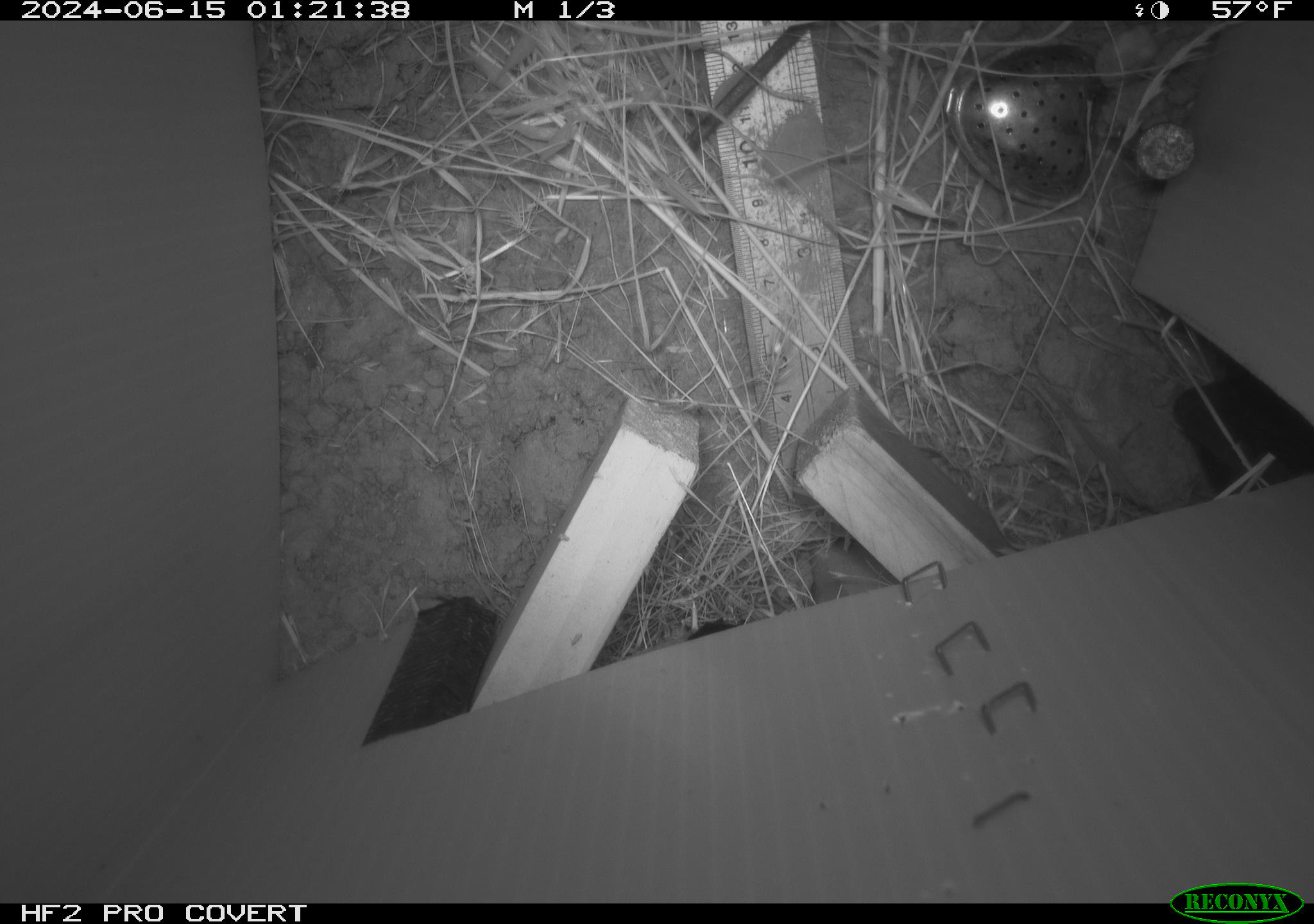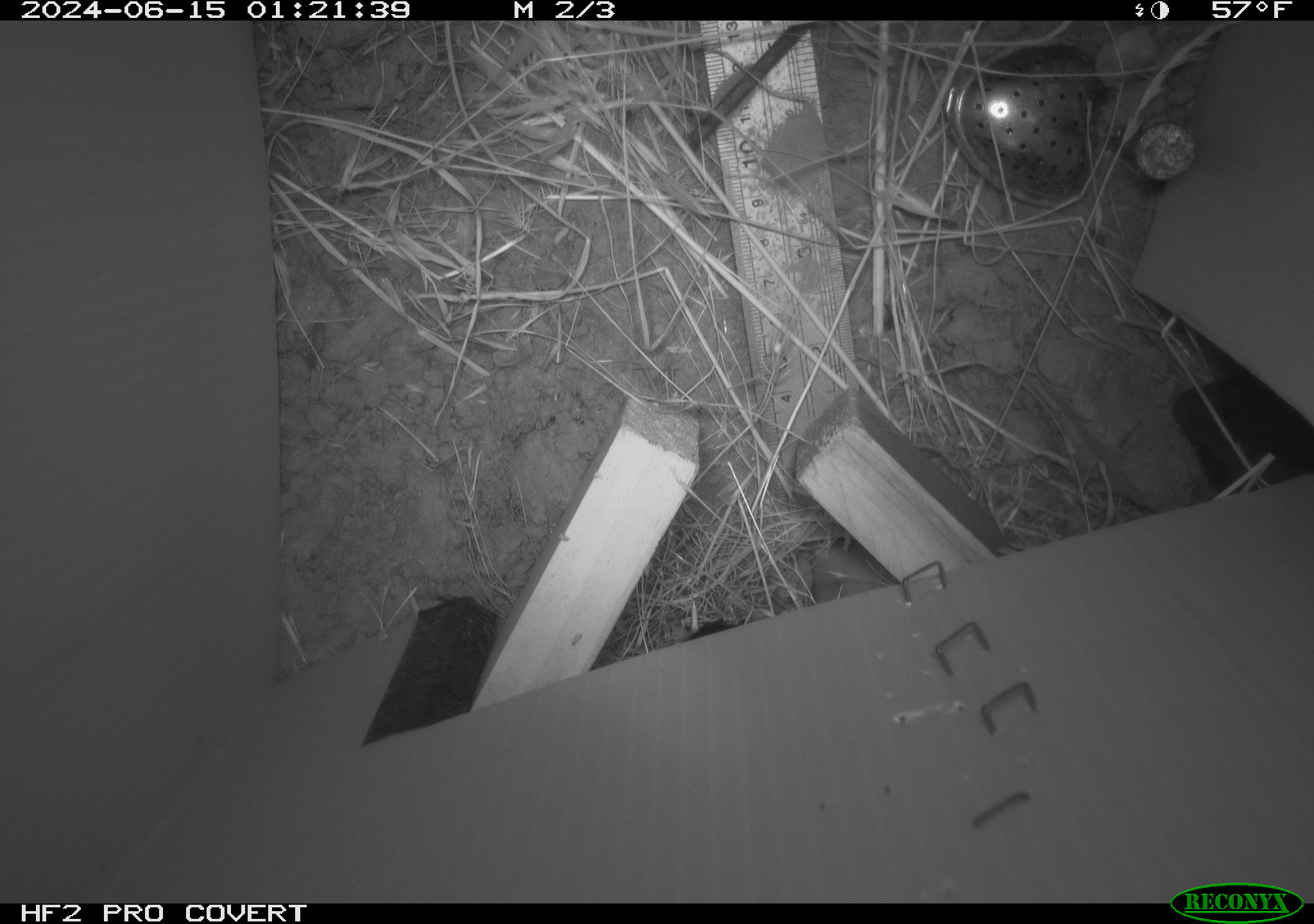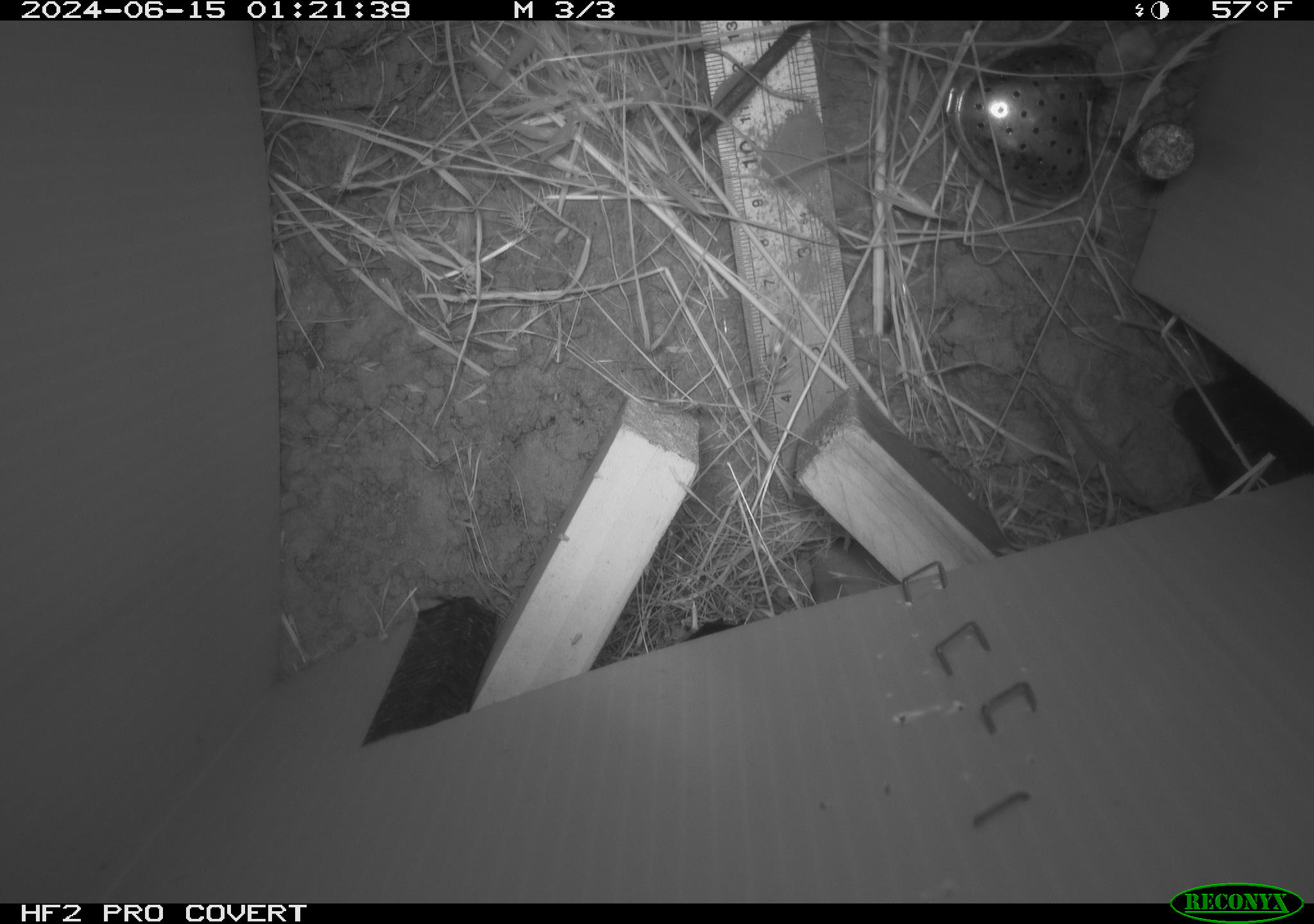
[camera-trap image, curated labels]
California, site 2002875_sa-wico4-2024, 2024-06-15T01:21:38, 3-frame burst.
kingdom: Animalia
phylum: Chordata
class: Mammalia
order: Rodentia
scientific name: Rodentia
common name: rodent